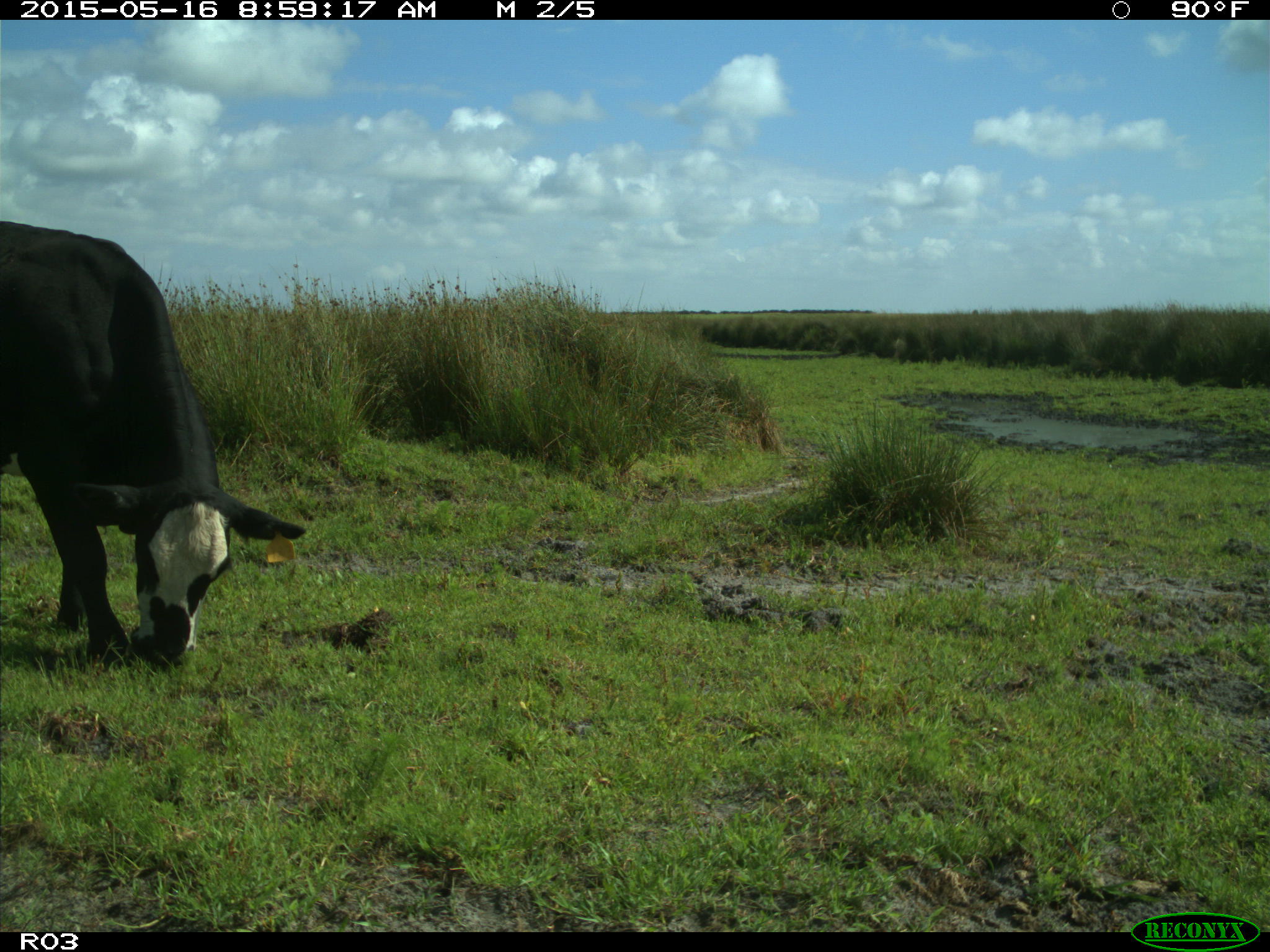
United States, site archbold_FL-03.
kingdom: Animalia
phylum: Chordata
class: Mammalia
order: Artiodactyla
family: Bovidae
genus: Bos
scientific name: Bos taurus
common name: domestic cow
Bos taurus (domestic cow).